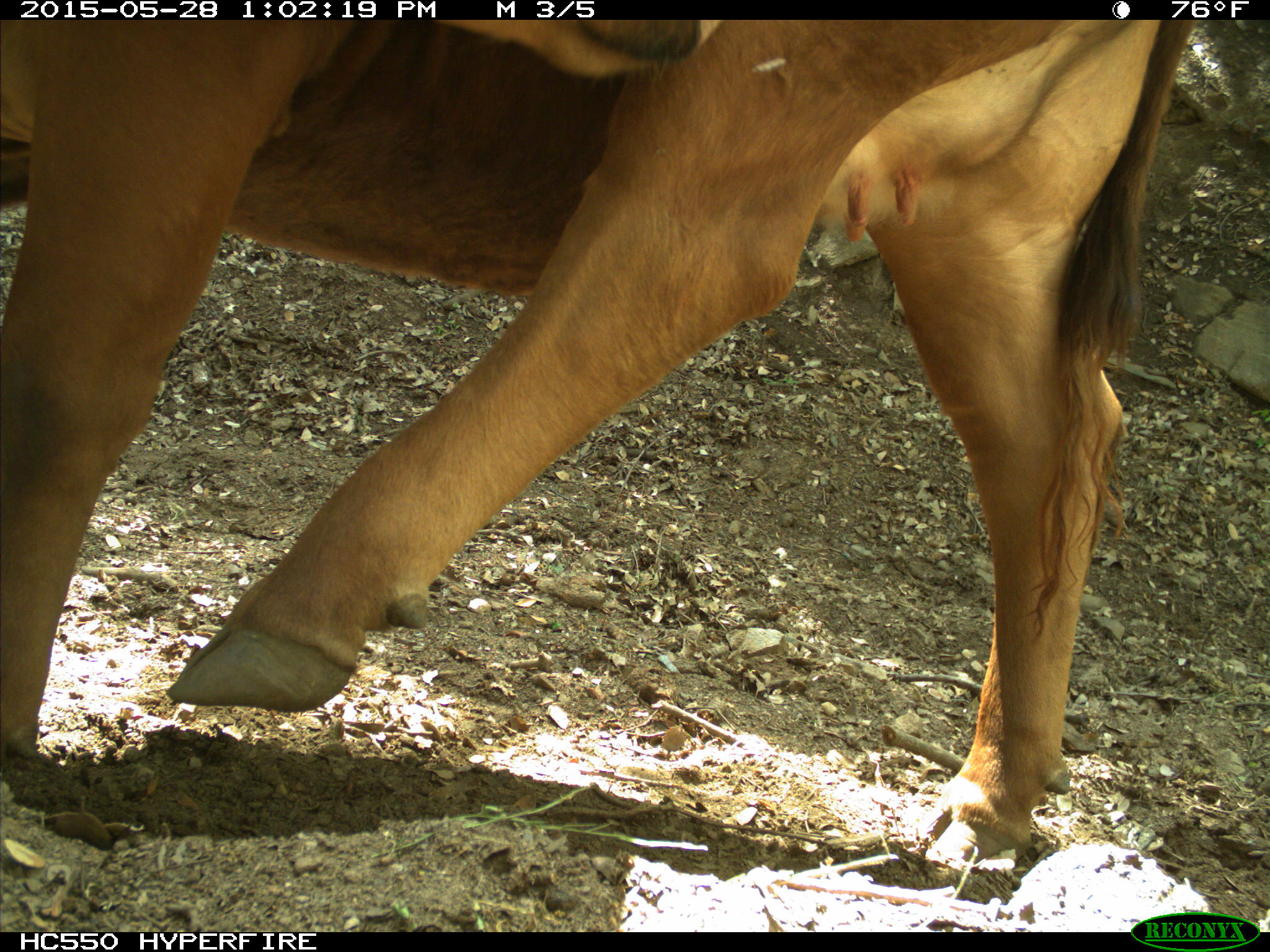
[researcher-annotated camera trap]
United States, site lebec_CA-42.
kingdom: Animalia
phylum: Chordata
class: Mammalia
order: Artiodactyla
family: Bovidae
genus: Bos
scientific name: Bos taurus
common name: domestic cow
Bos taurus (domestic cow).